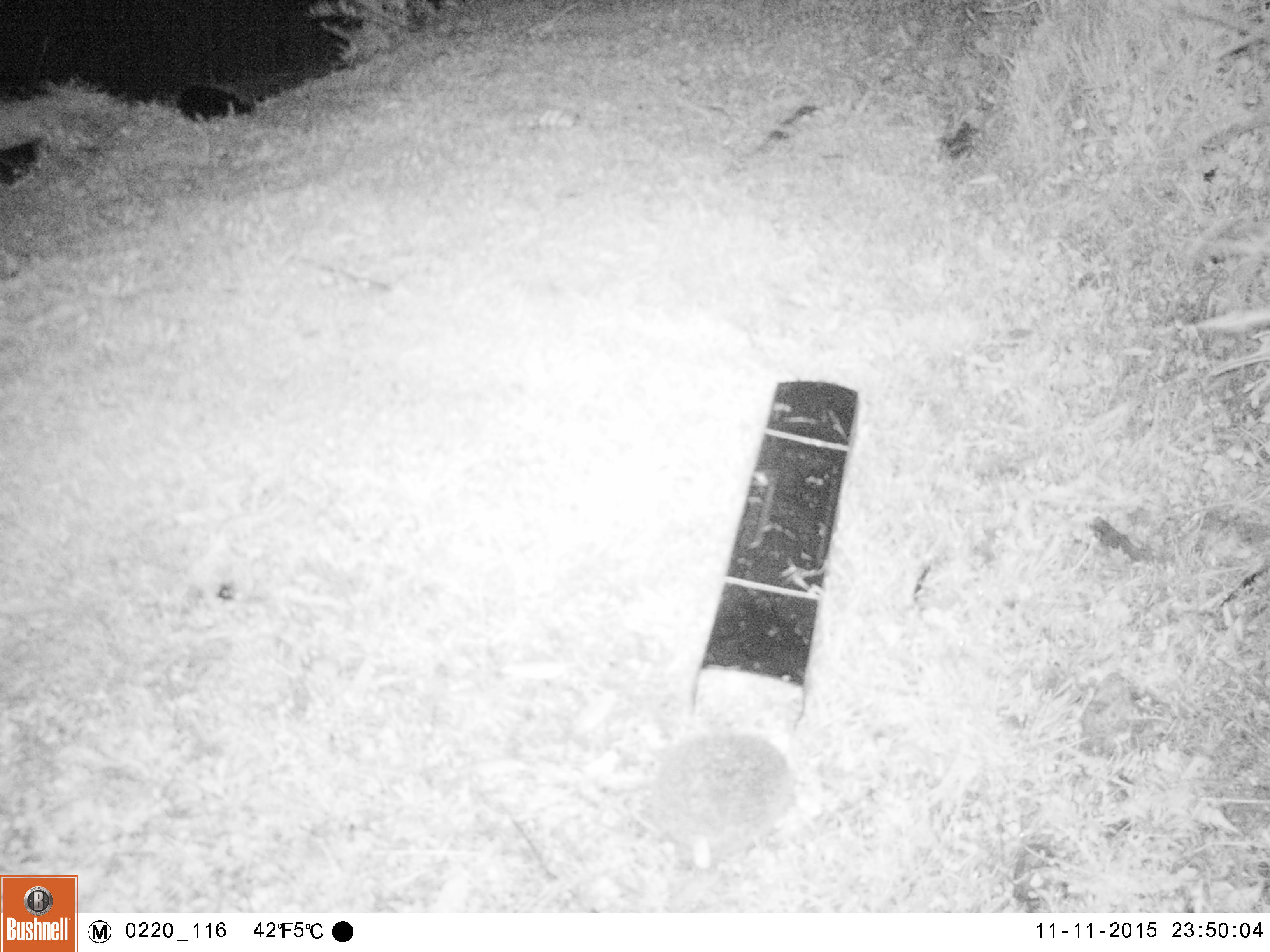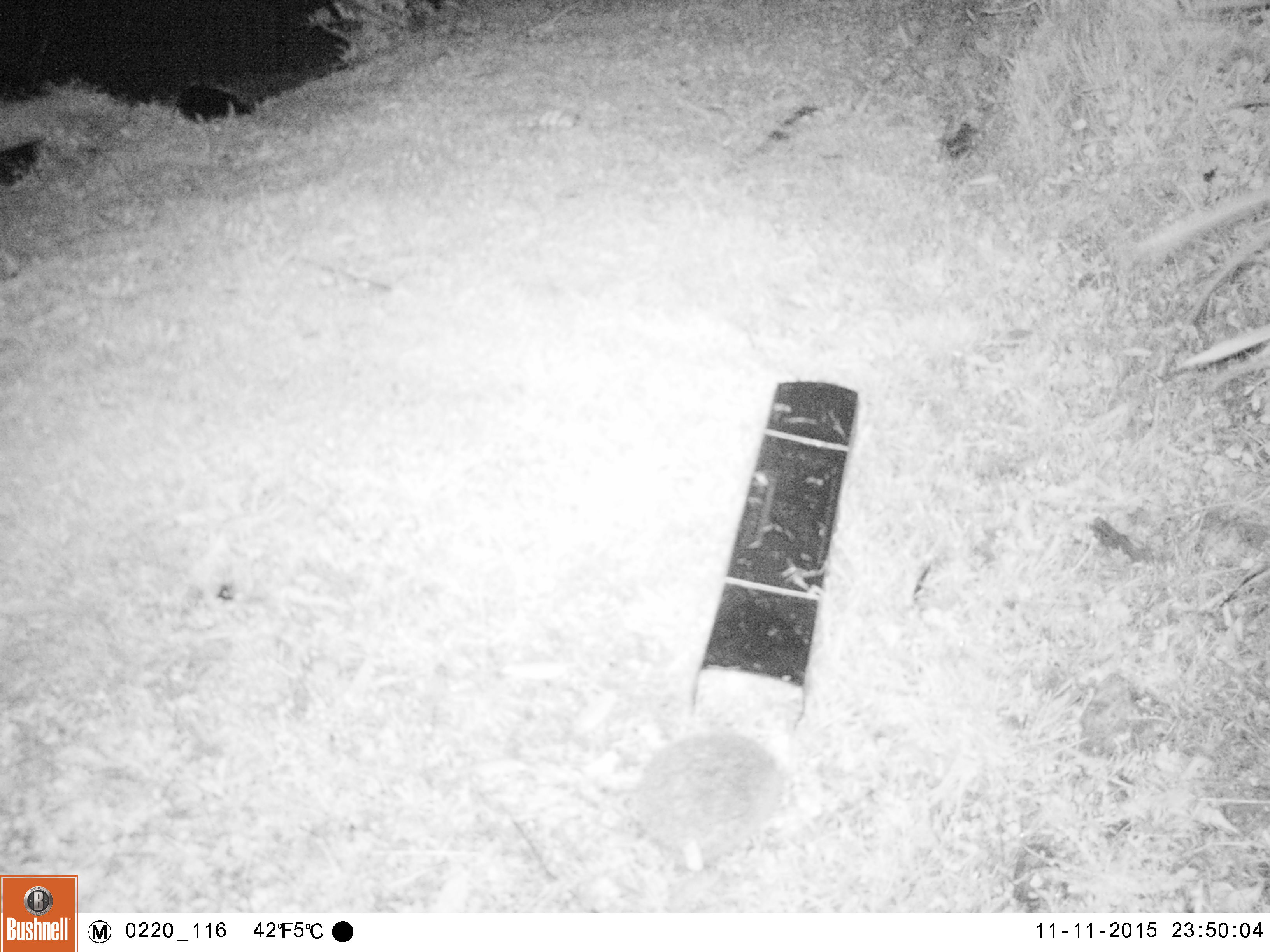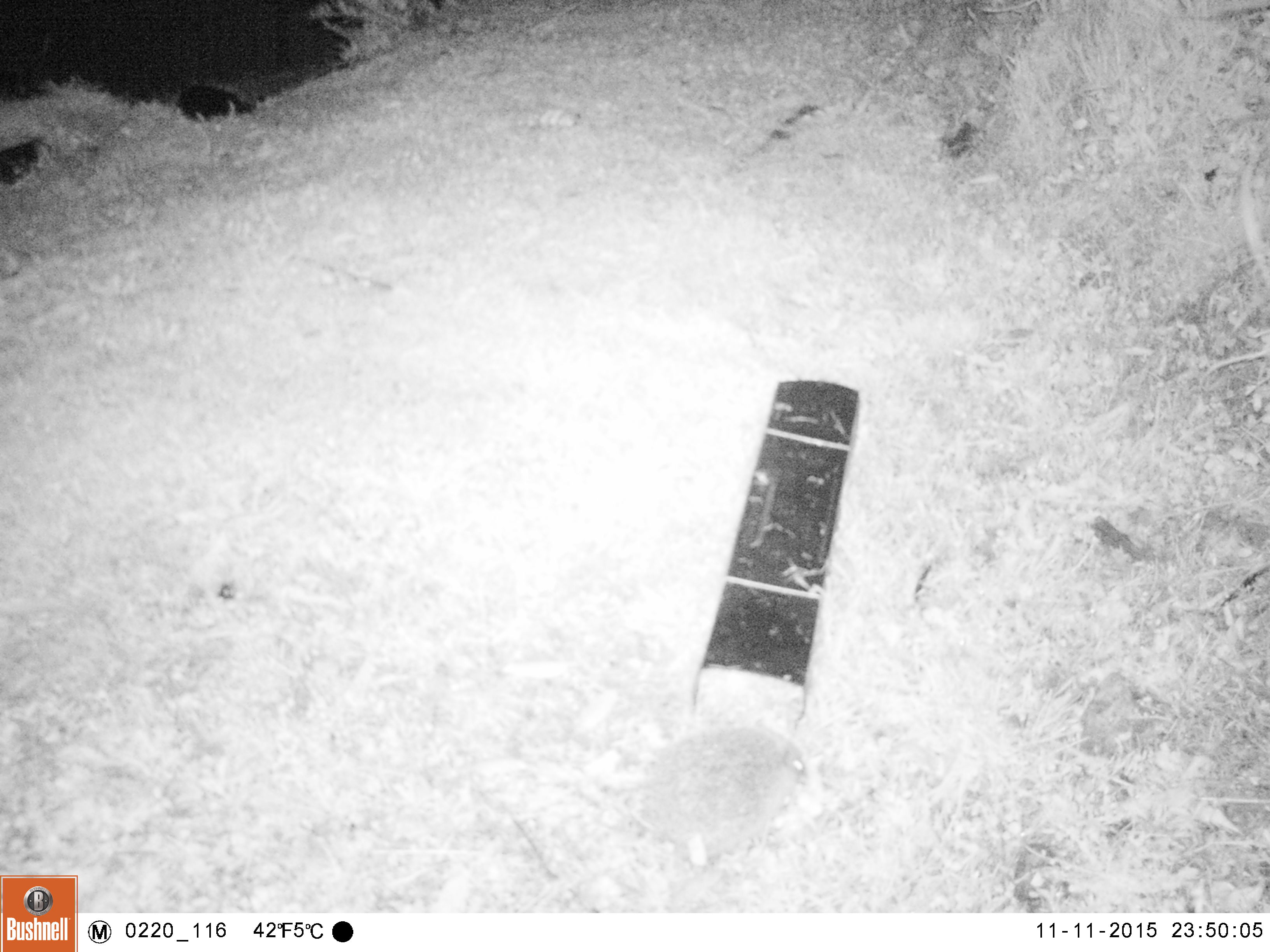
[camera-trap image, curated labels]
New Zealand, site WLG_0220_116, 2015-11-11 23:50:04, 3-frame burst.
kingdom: Animalia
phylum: Chordata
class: Mammalia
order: Eulipotyphla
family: Erinaceidae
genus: Erinaceus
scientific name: Erinaceus europaeus europaeus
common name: european hedgehog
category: hedgehog